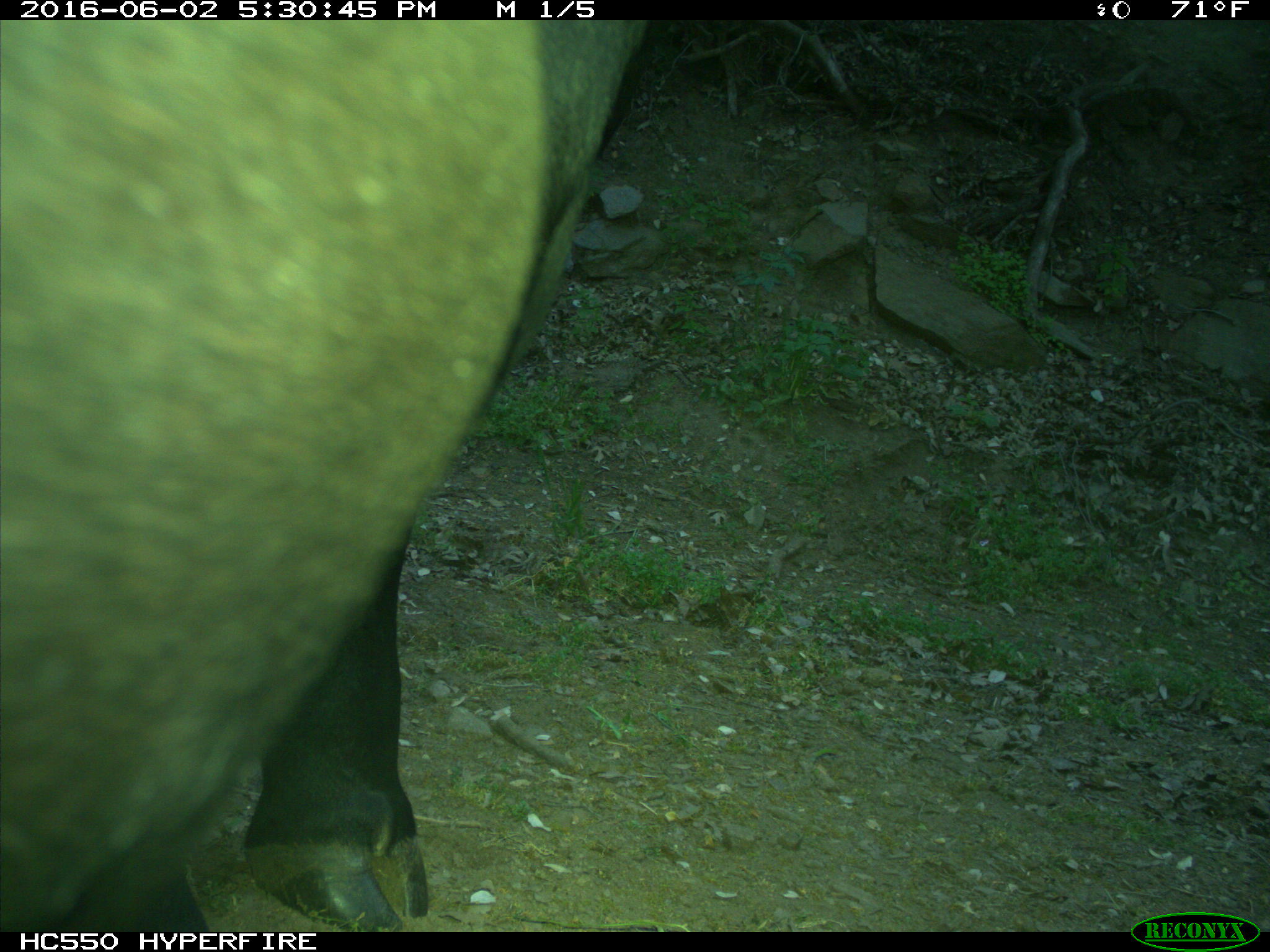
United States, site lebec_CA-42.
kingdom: Animalia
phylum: Chordata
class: Mammalia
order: Artiodactyla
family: Bovidae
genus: Bos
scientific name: Bos taurus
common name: domestic cow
Bos taurus (domestic cow).